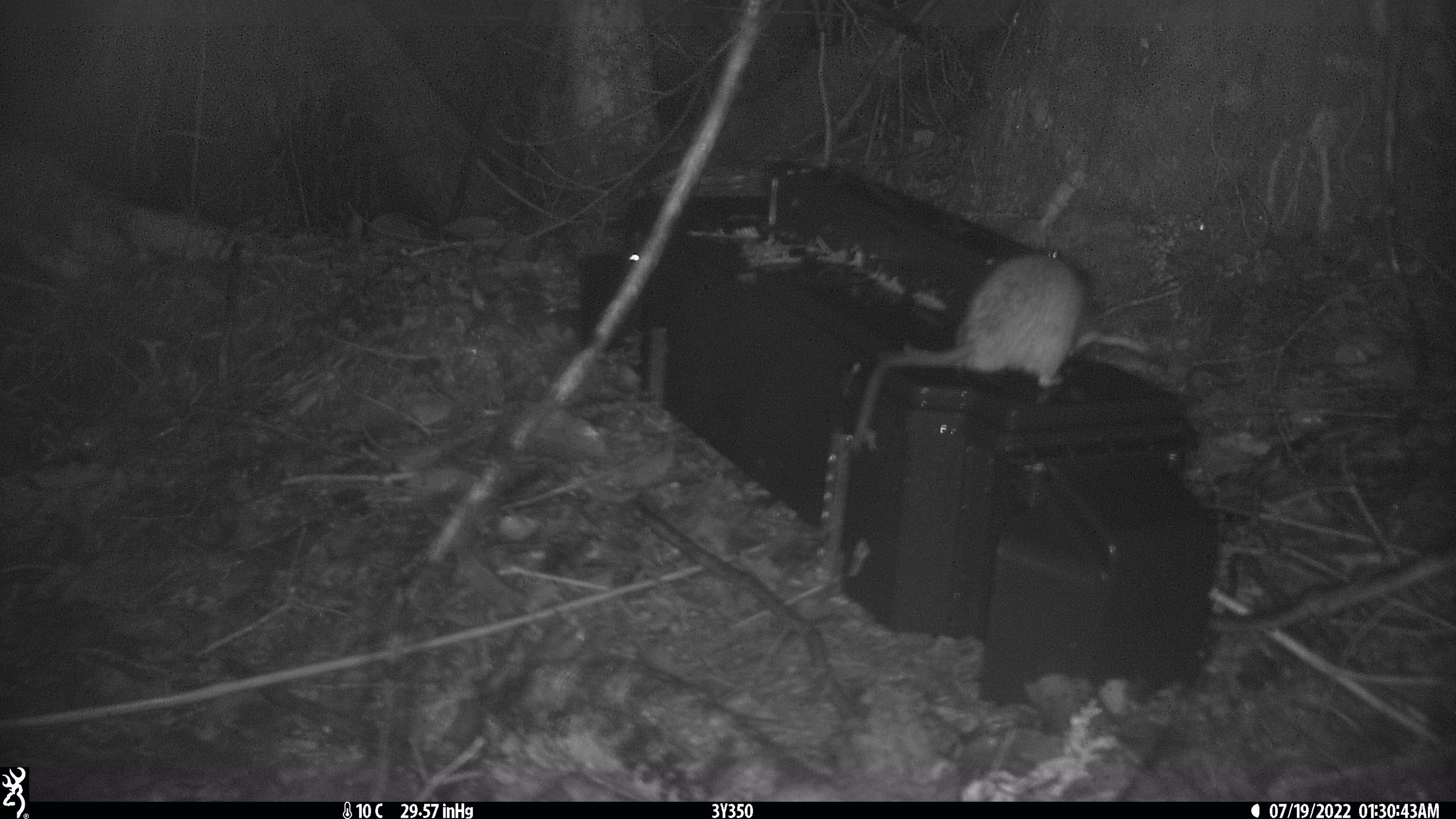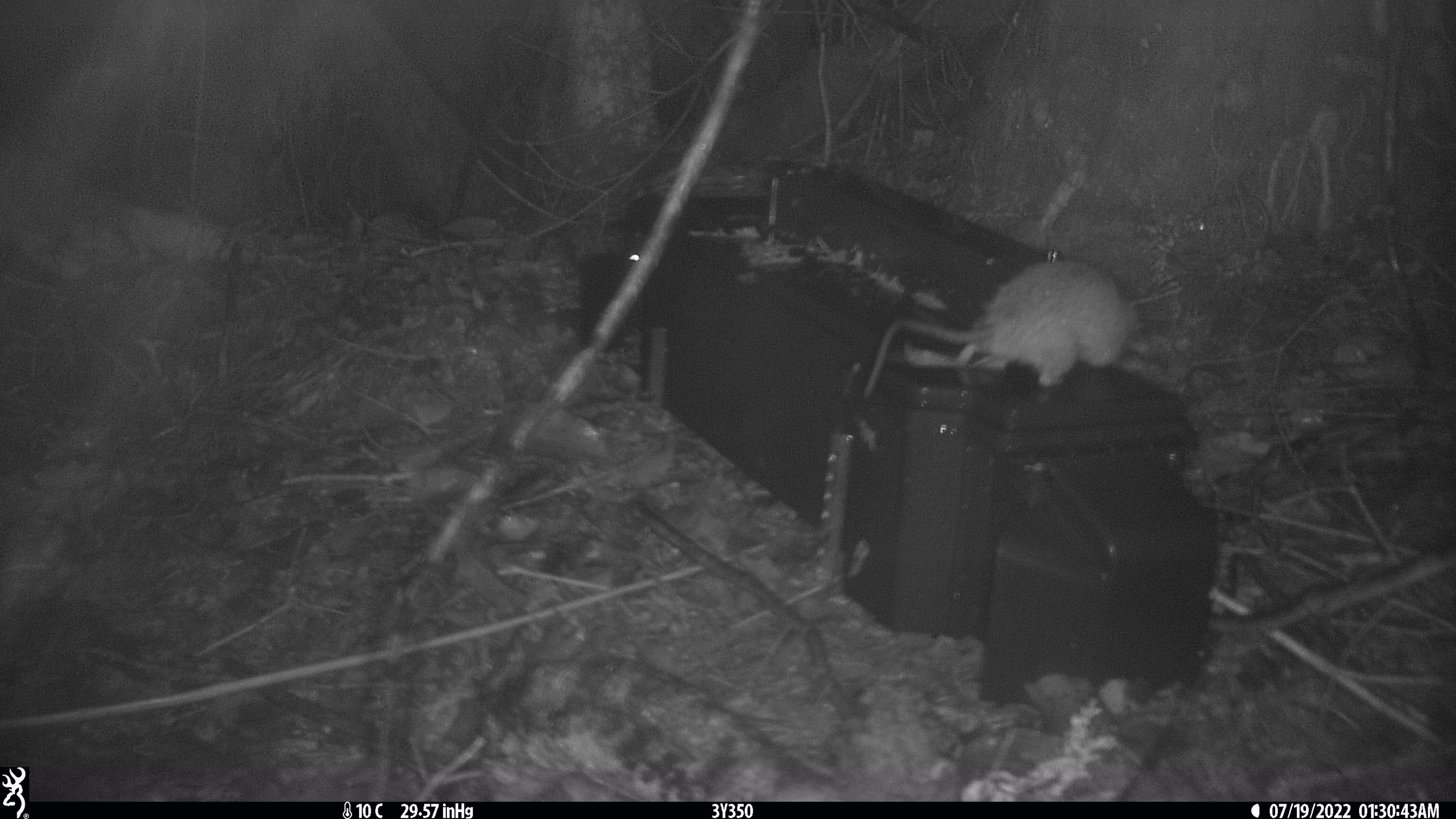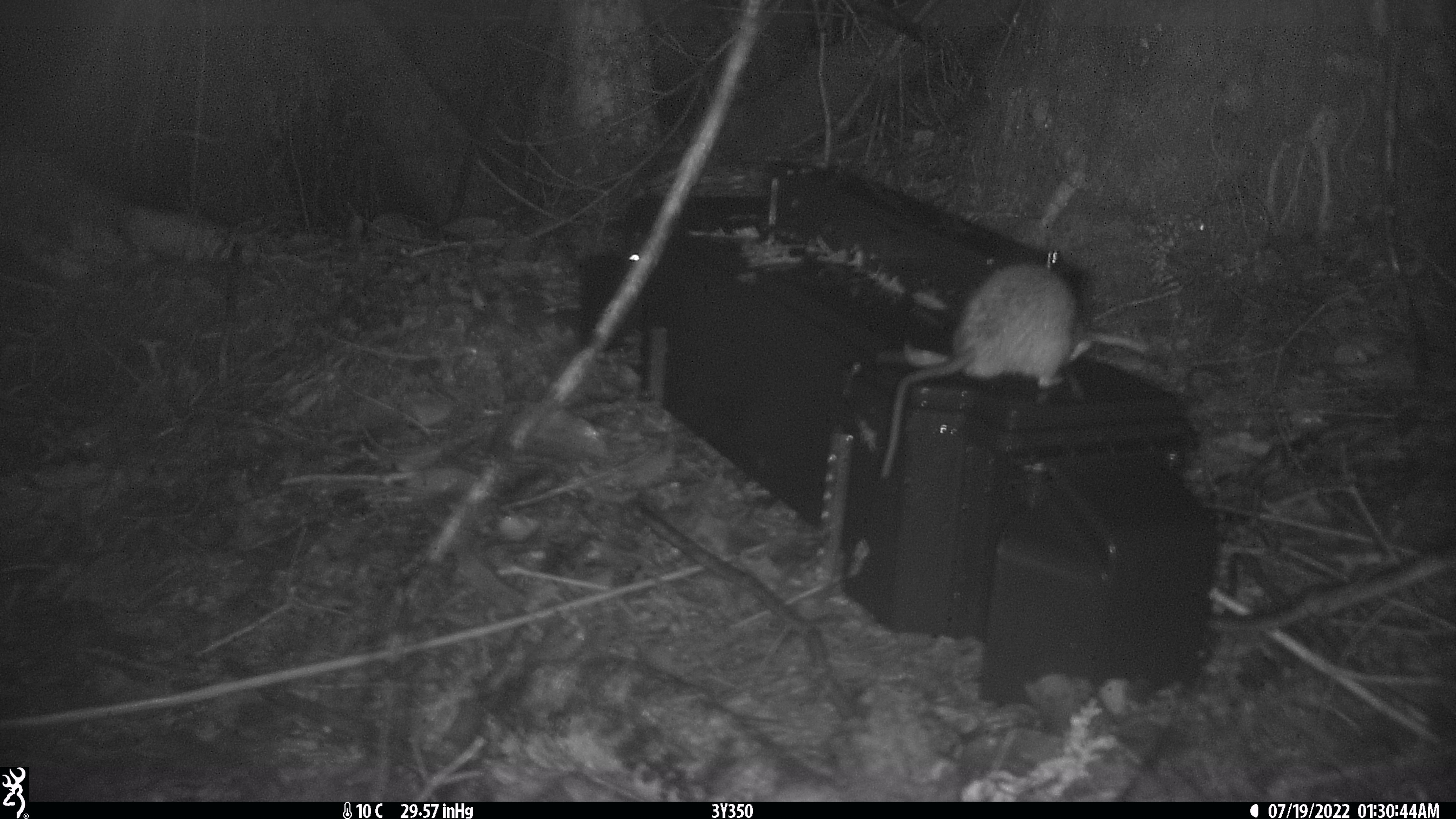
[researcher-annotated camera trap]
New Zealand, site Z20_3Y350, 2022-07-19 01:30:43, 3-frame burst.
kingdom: Animalia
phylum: Chordata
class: Mammalia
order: Rodentia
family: Muridae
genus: Rattus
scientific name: Rattus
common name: rat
Rat (Rattus).